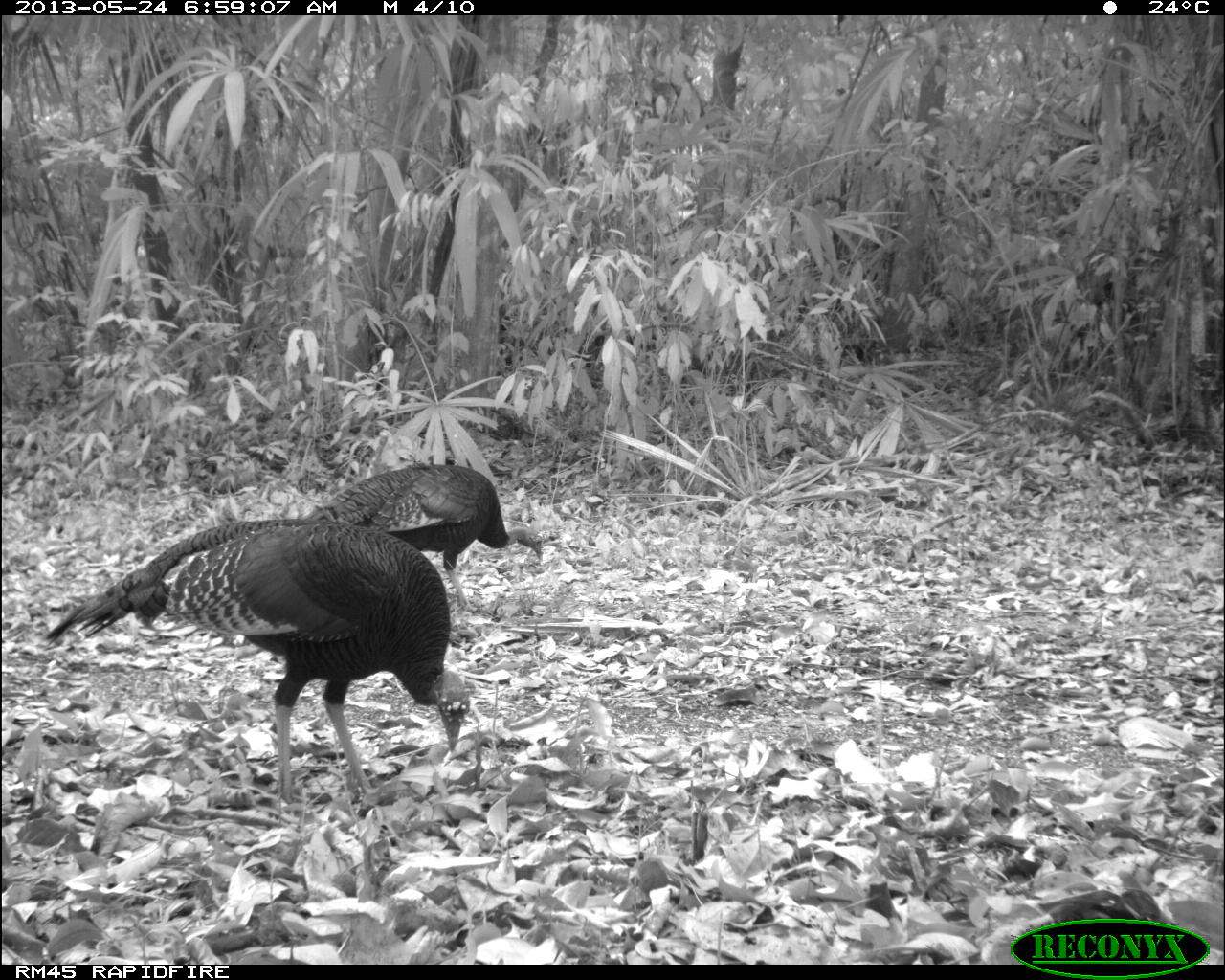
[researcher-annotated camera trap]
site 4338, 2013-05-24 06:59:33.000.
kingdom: Animalia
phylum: Chordata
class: Aves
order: Galliformes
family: Phasianidae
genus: Meleagris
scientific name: Meleagris ocellata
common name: ocellated turkey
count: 2